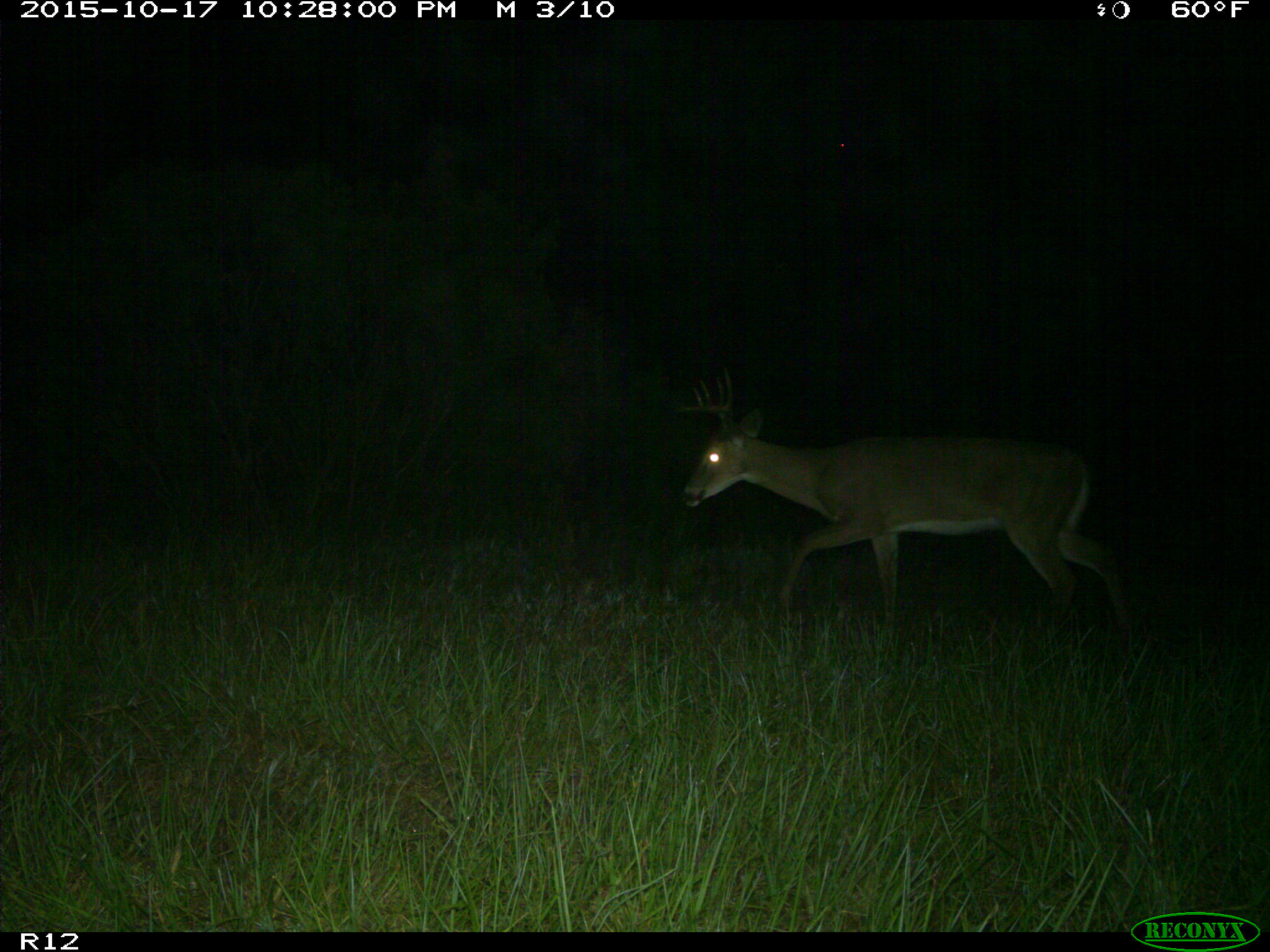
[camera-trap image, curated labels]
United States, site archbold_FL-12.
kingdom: Animalia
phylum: Chordata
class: Mammalia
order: Artiodactyla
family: Cervidae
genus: Odocoileus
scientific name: Odocoileus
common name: deer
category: unidentified deer